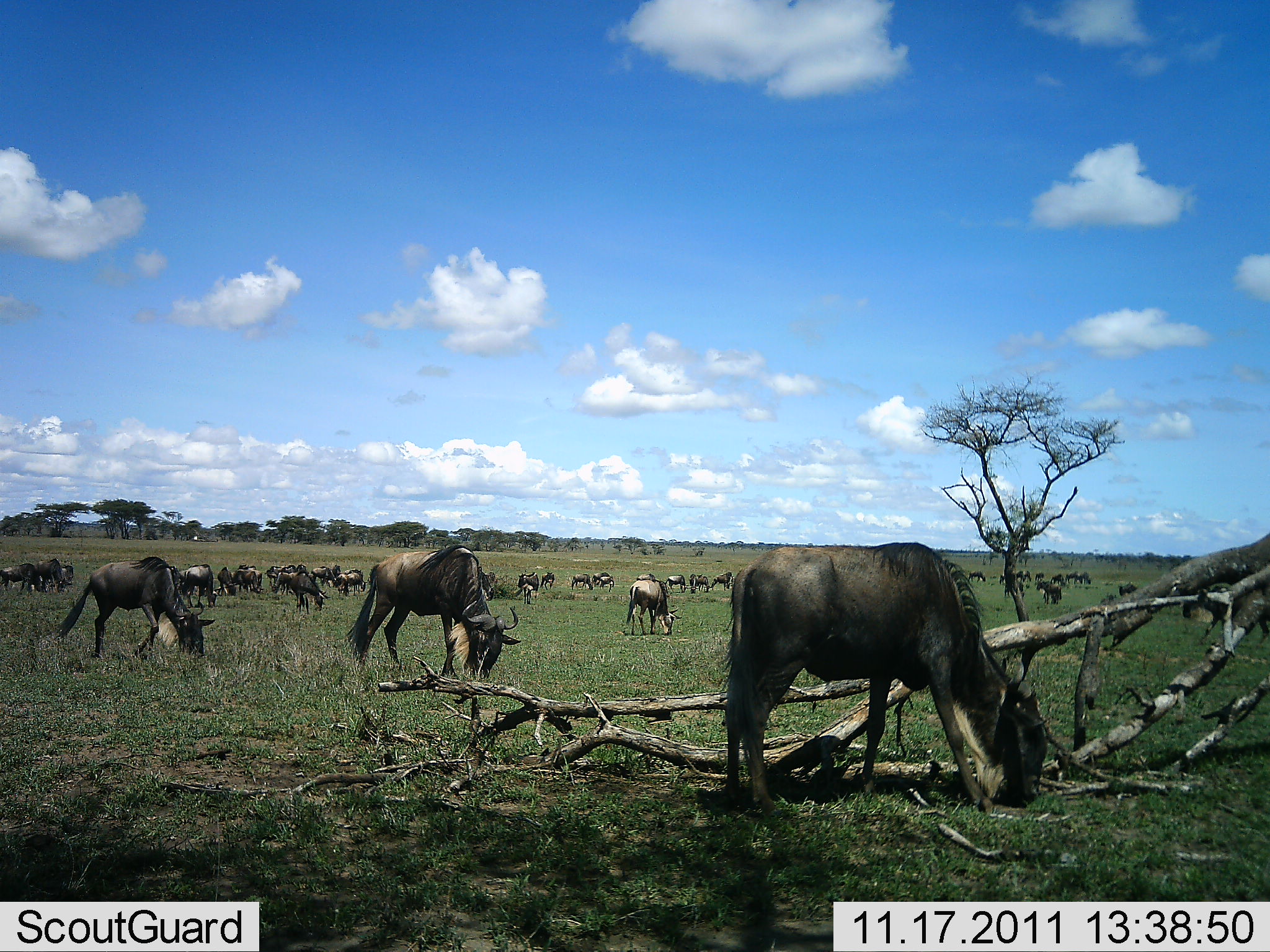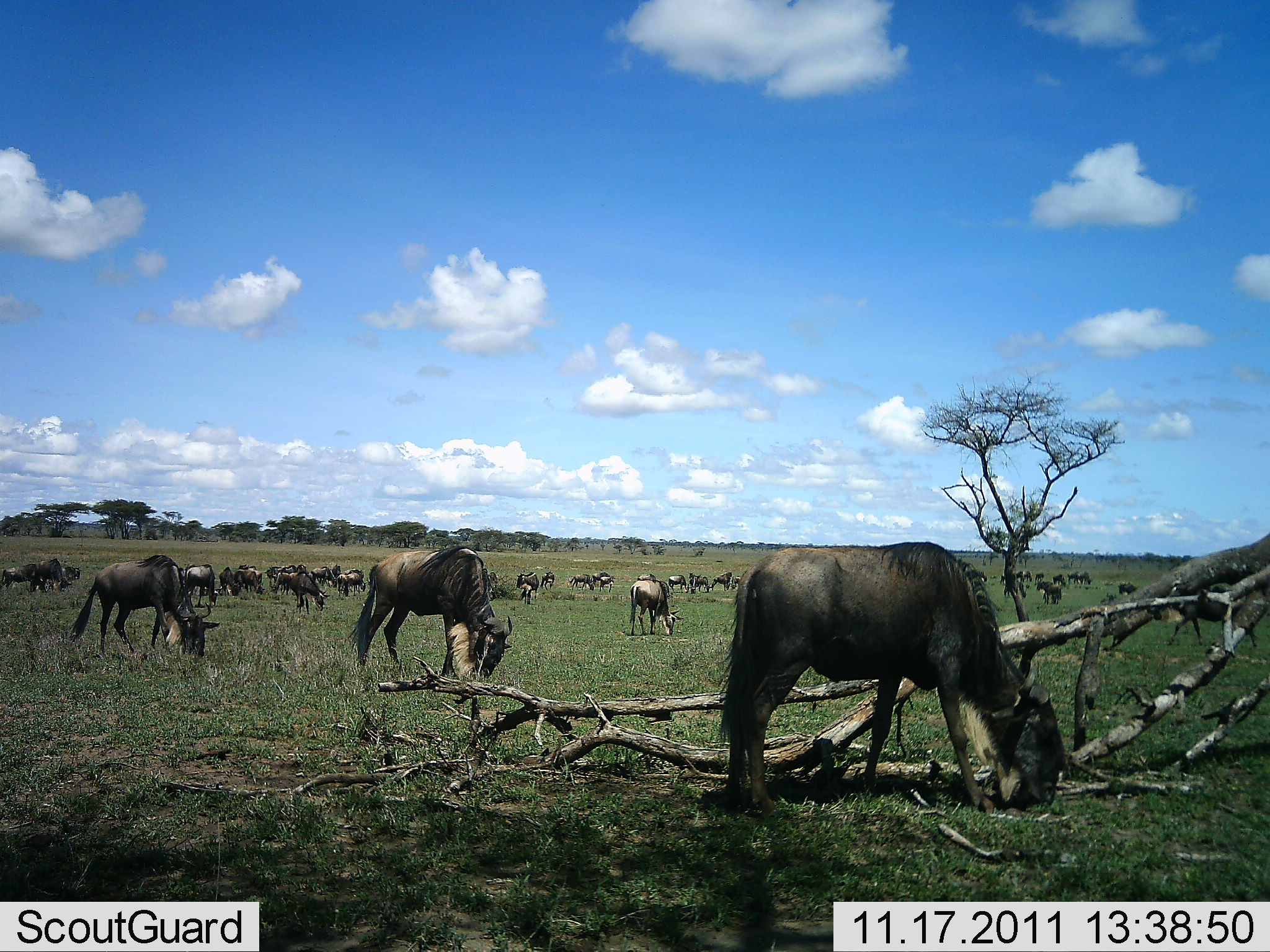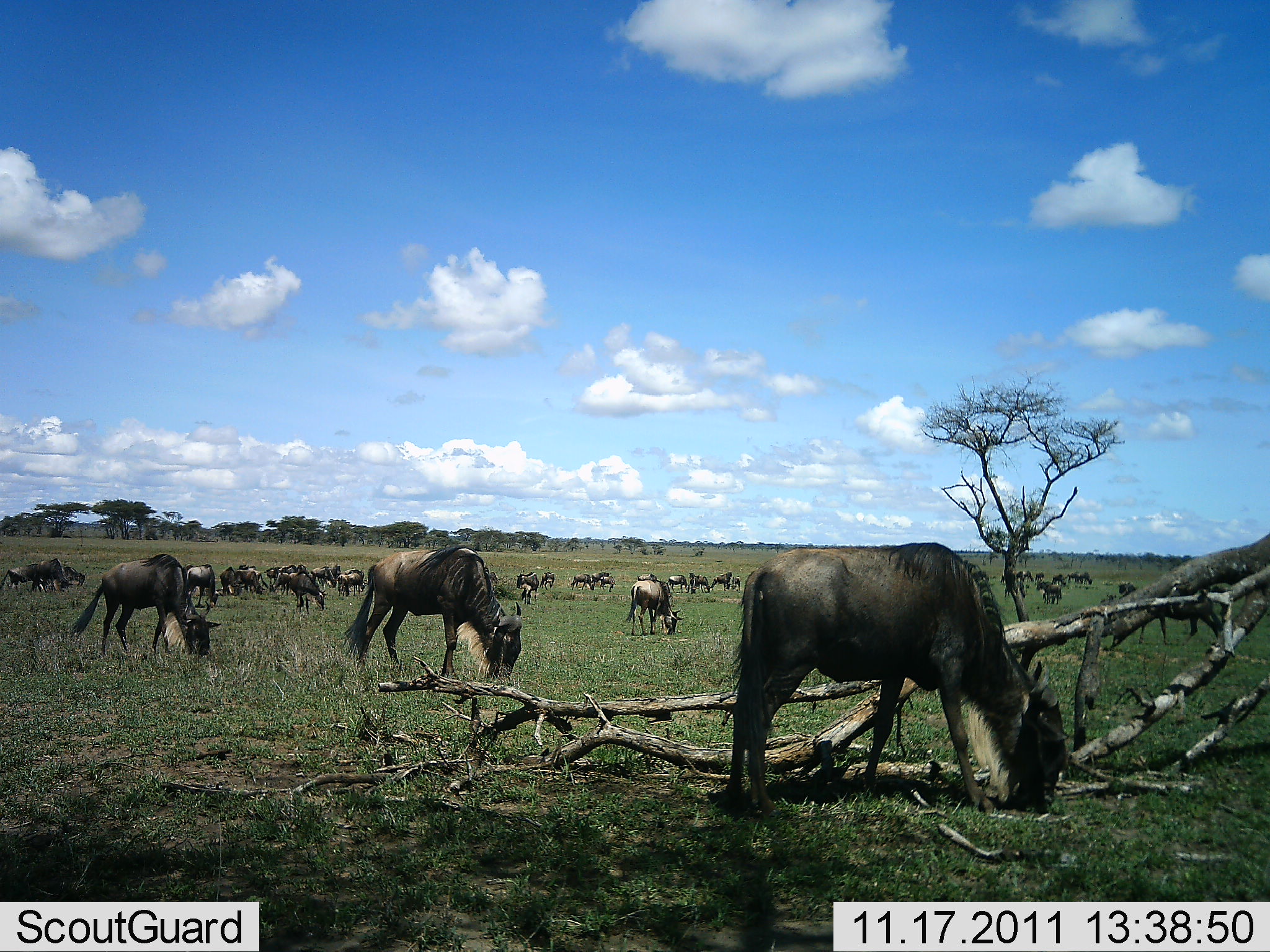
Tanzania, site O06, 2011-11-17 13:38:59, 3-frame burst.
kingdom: Animalia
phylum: Chordata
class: Mammalia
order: Artiodactyla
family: Bovidae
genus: Connochaetes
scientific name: Connochaetes taurinus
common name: blue wildebeest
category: wildebeest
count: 11-50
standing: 13%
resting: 7%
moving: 27%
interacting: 7%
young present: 0%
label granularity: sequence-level